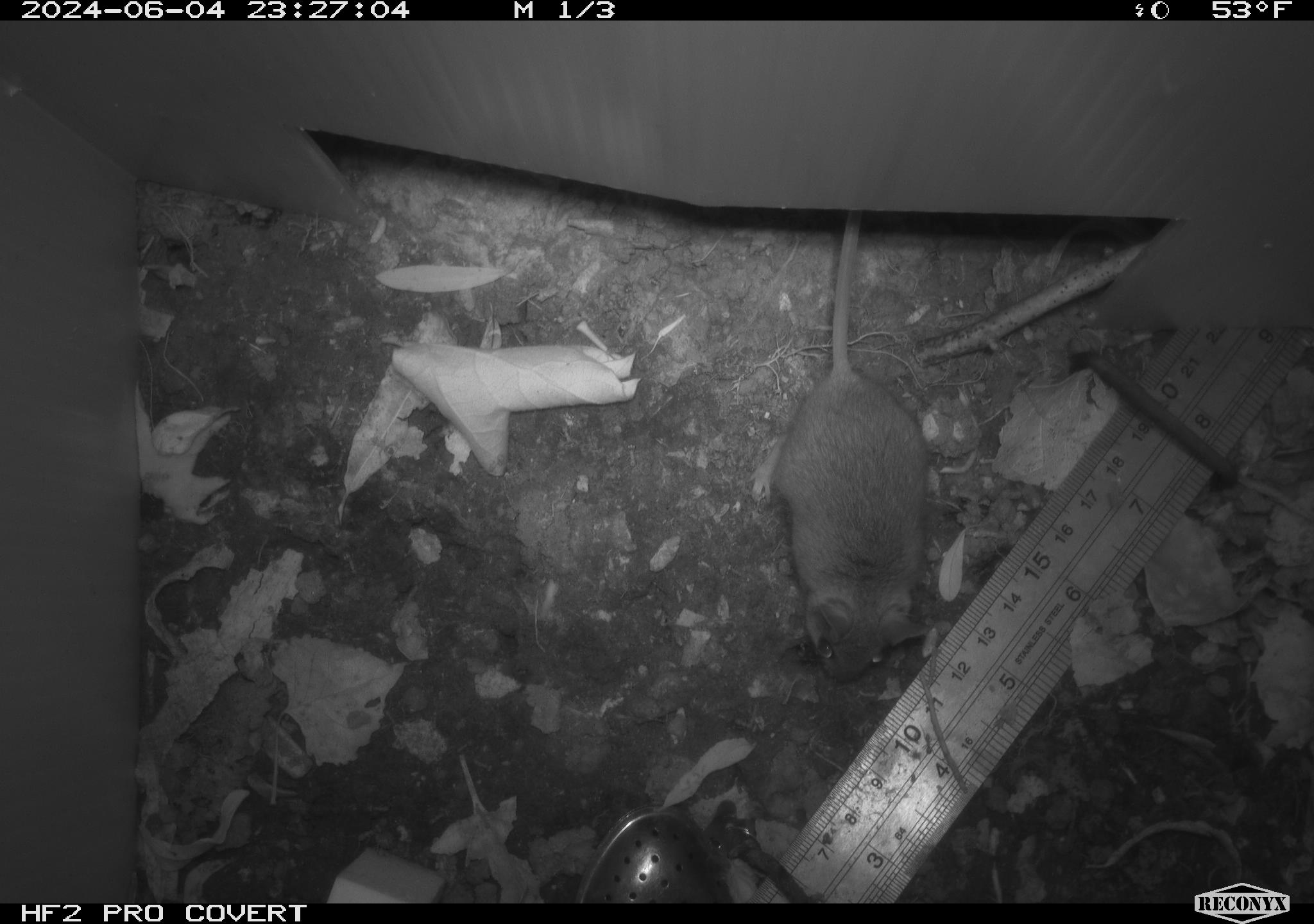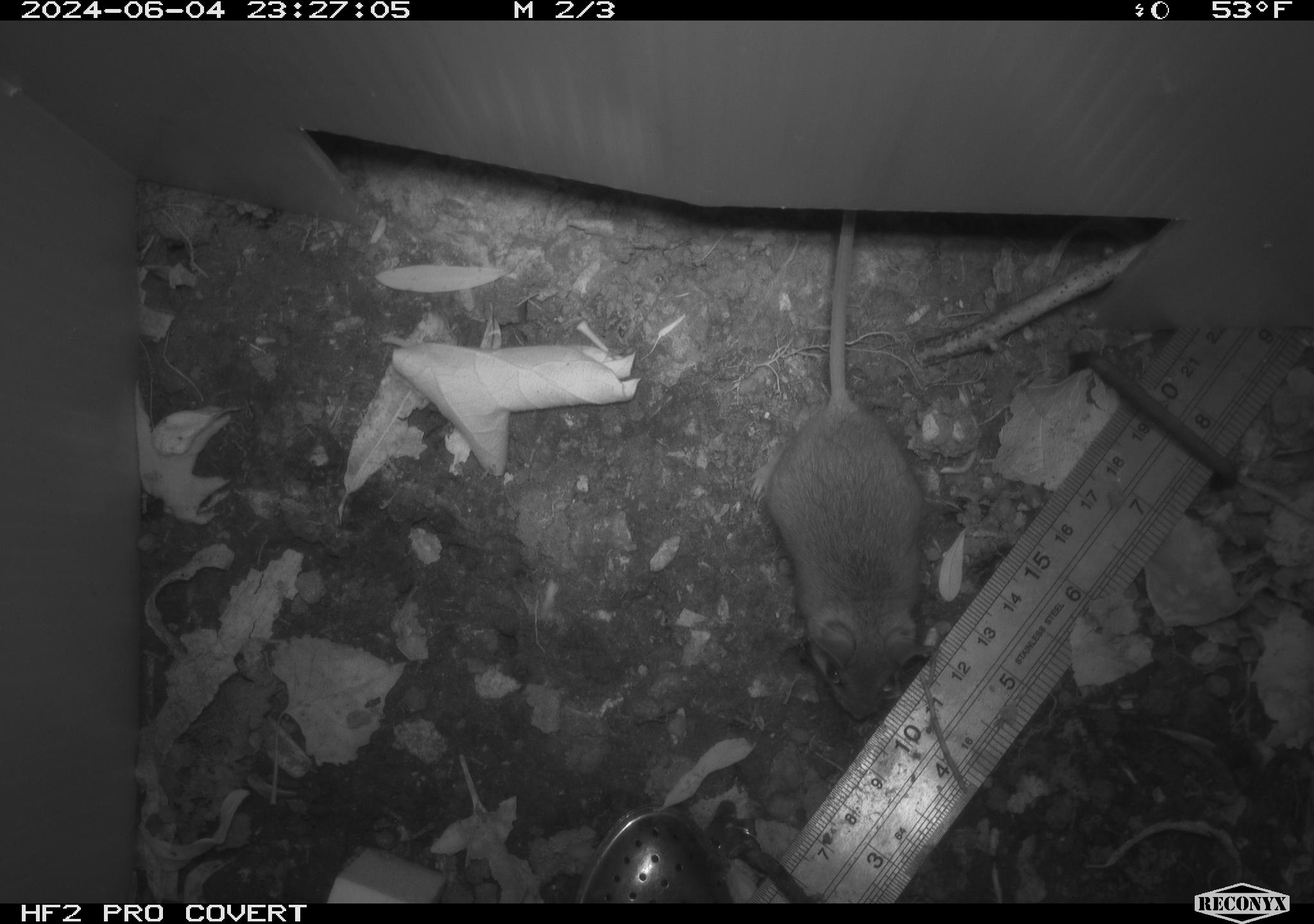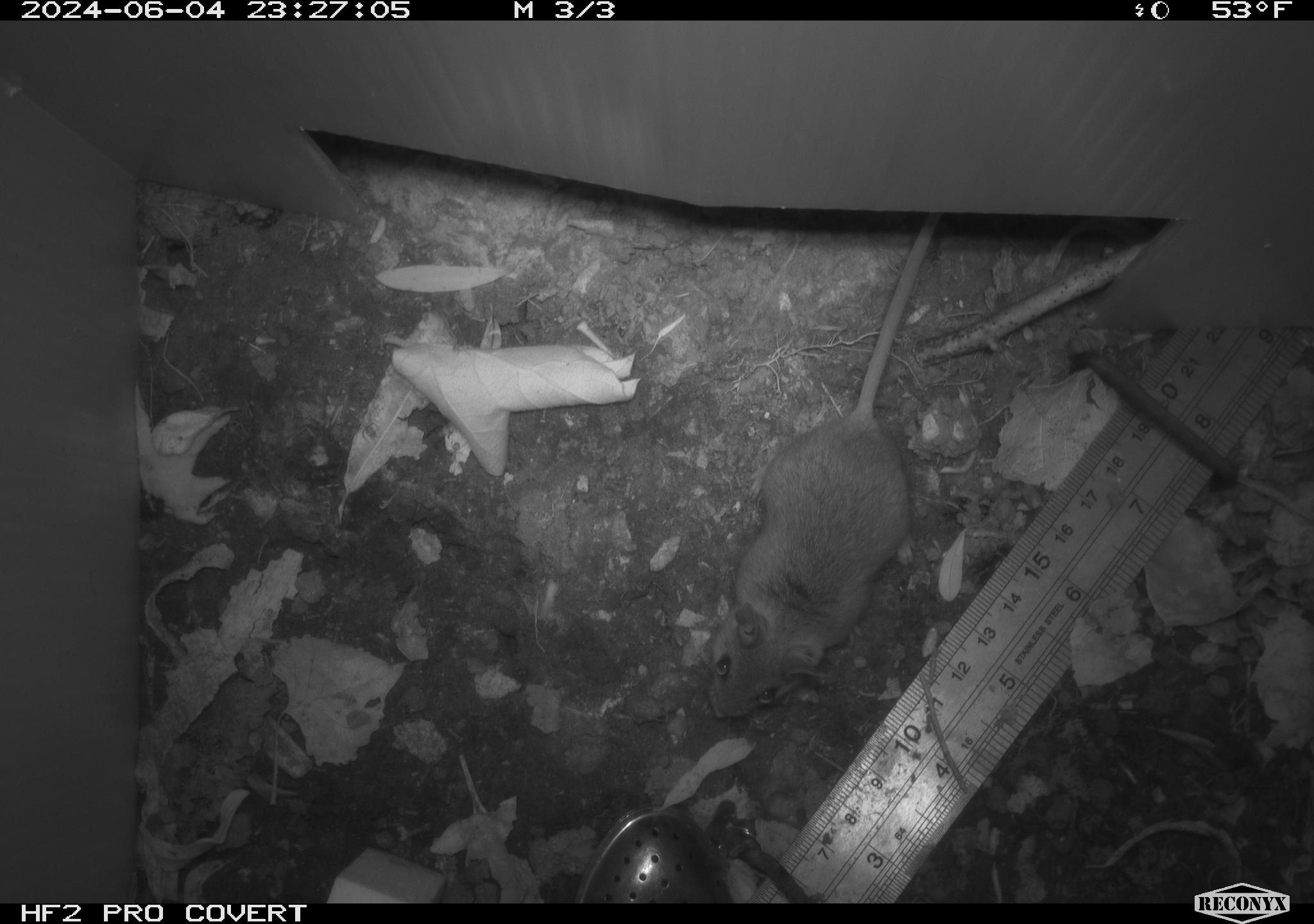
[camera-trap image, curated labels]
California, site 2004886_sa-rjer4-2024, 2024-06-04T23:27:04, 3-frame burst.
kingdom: Animalia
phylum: Chordata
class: Mammalia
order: Rodentia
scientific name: Rodentia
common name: mouse species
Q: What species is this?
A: Mouse species (Rodentia).